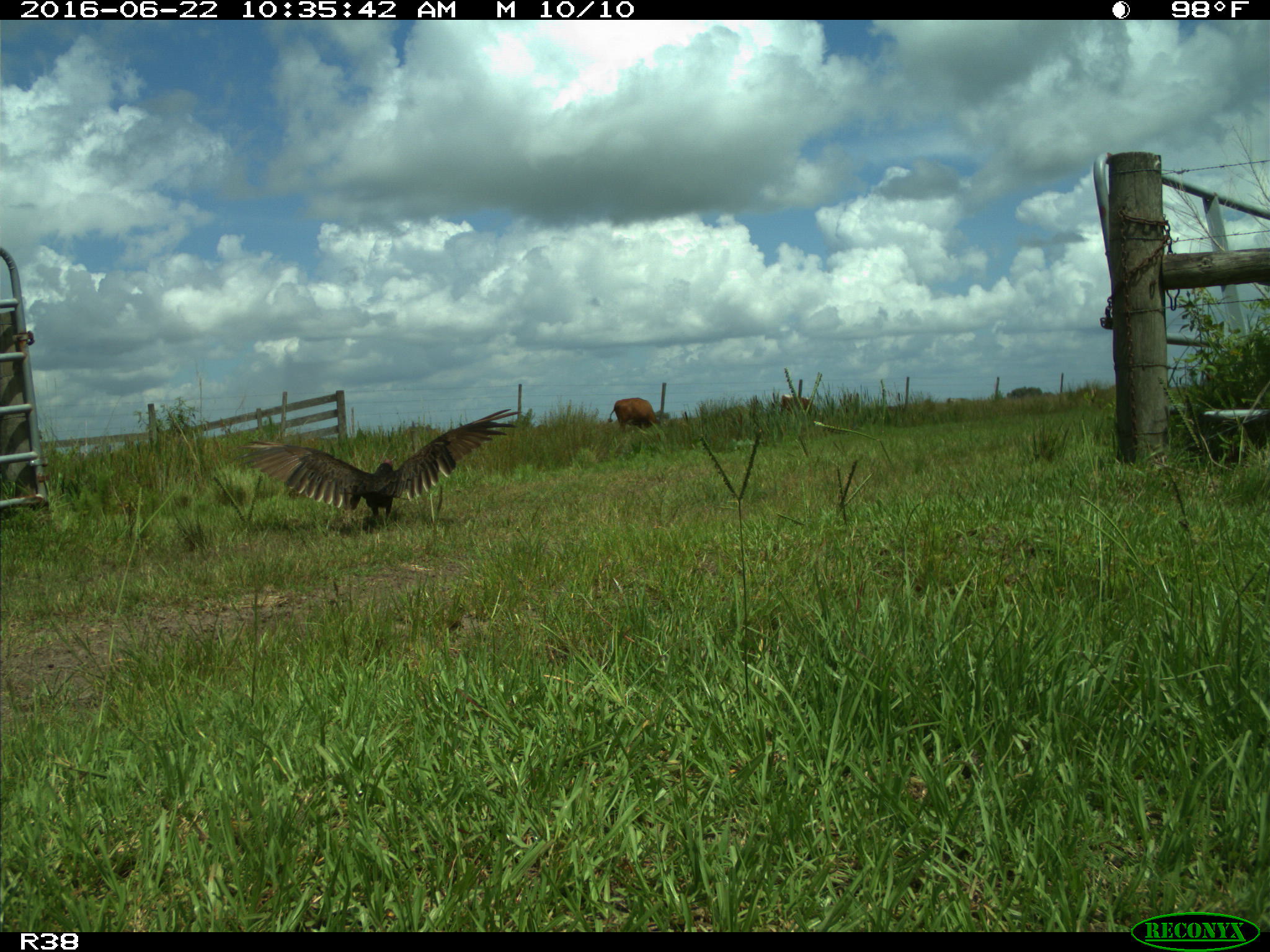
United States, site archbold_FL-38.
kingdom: Animalia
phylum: Chordata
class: Mammalia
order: Artiodactyla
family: Bovidae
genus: Bos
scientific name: Bos taurus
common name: domestic cow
Bos taurus (domestic cow).